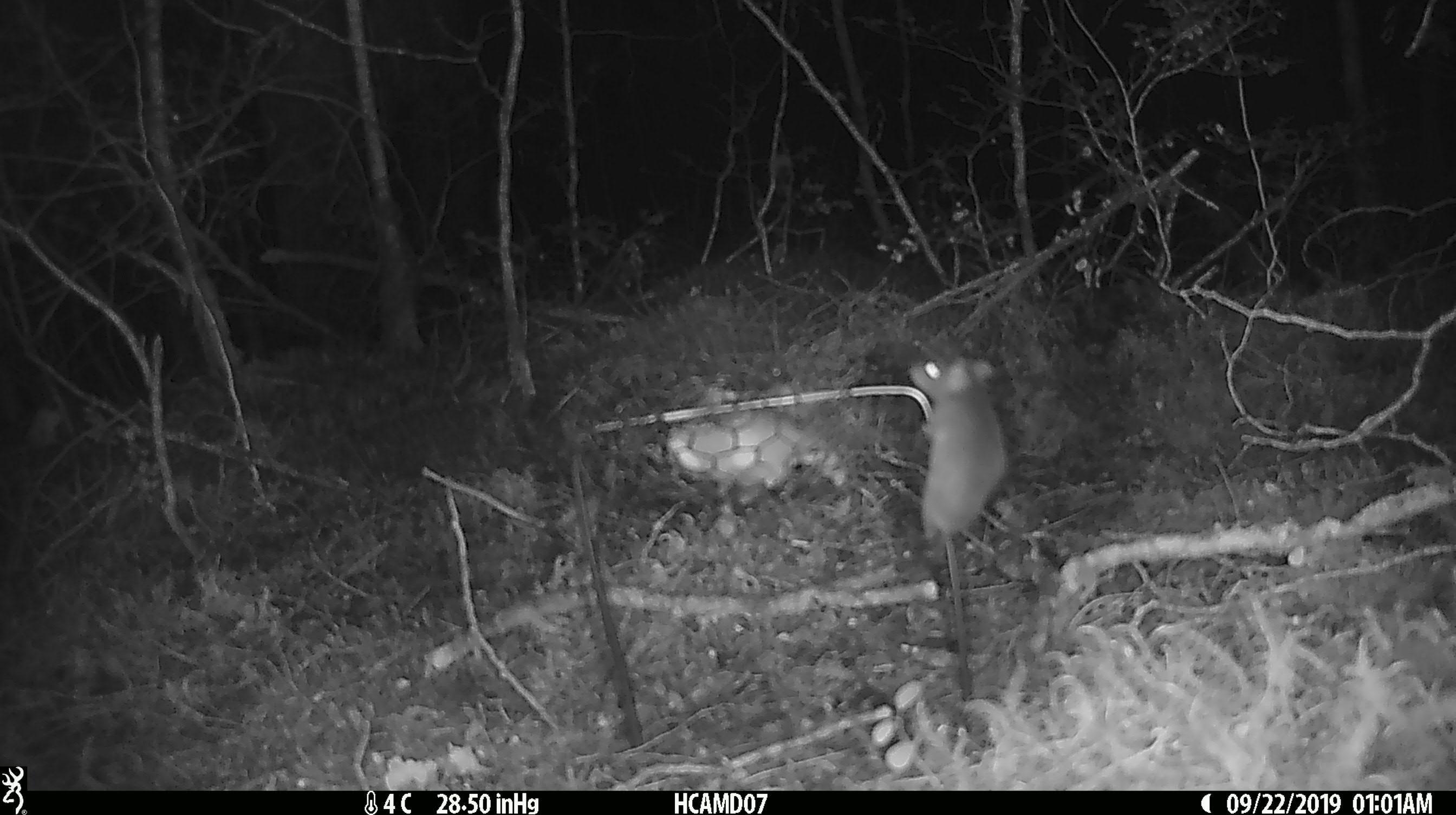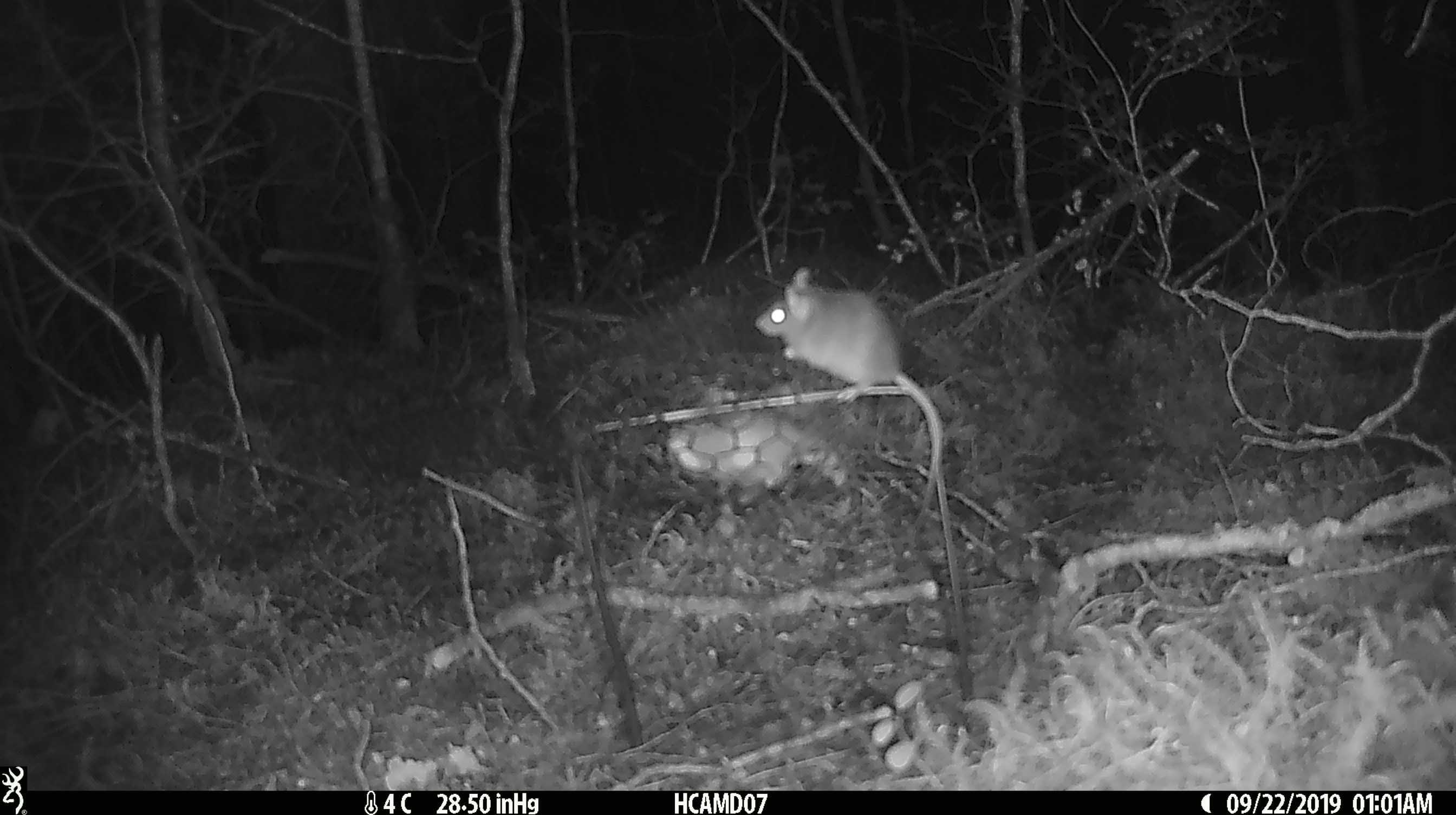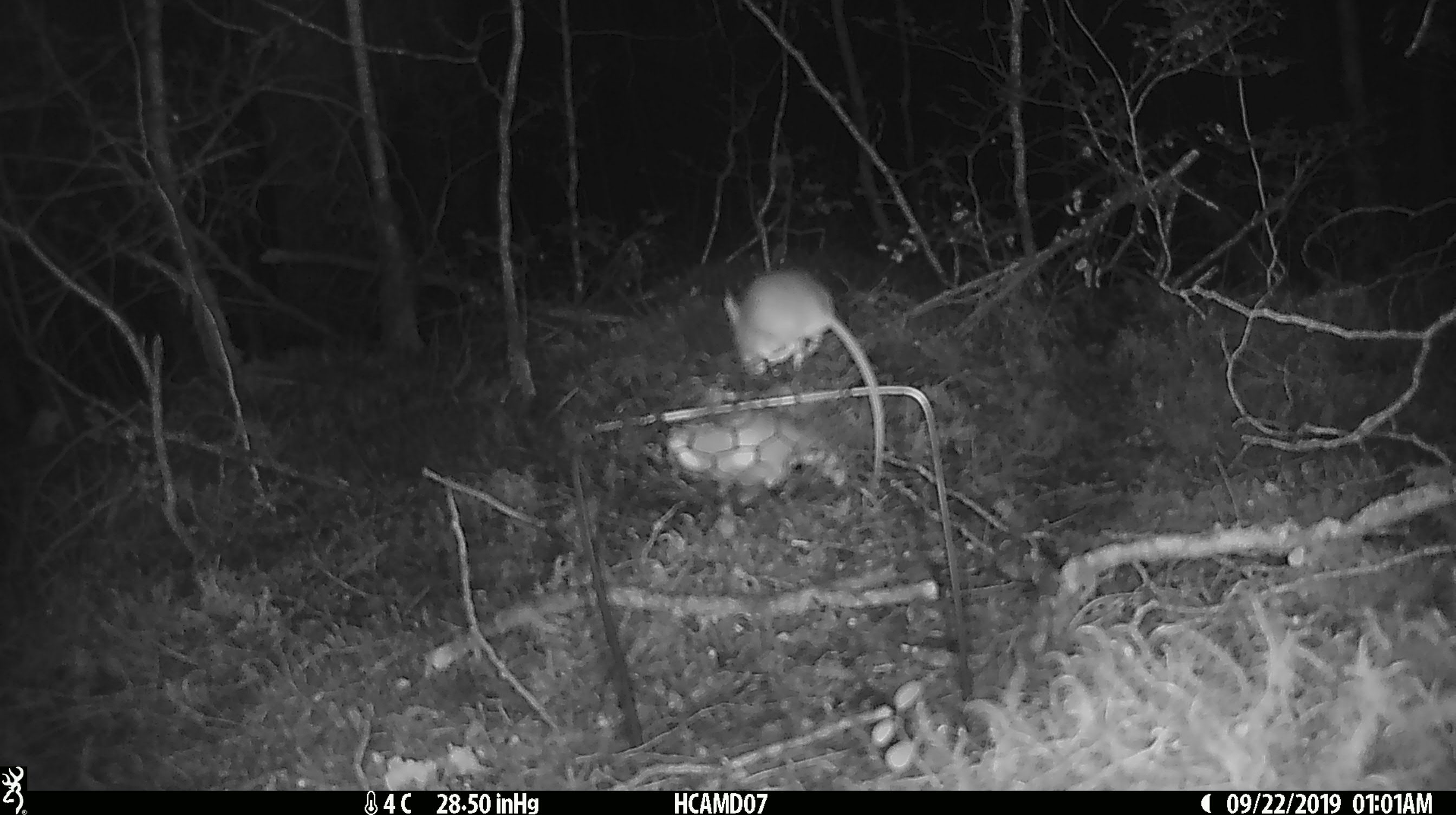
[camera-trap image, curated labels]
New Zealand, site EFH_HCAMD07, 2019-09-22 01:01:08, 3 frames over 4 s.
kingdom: Animalia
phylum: Chordata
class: Mammalia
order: Rodentia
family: Muridae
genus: Mus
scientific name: Mus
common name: mouse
Mouse (Mus).